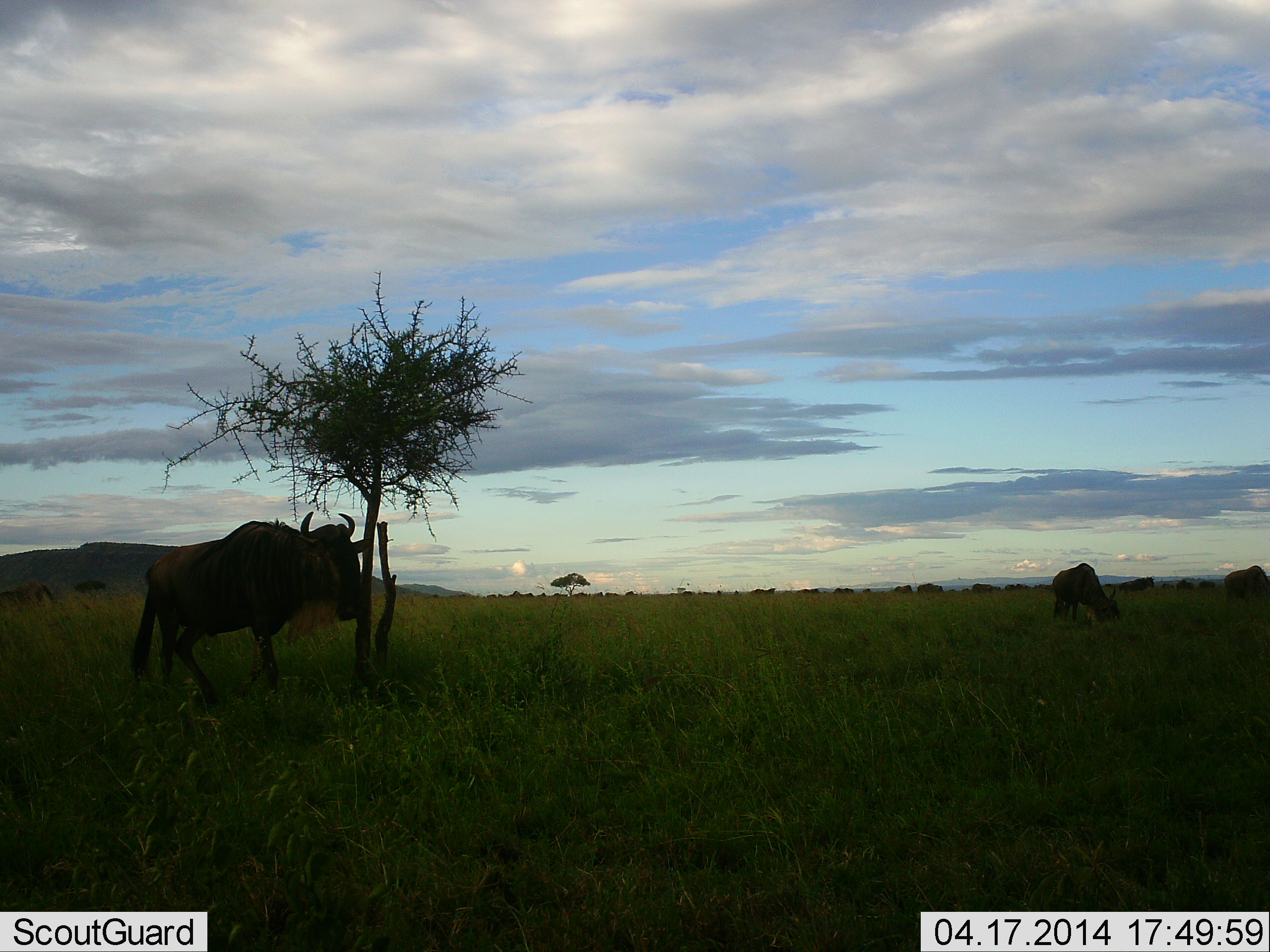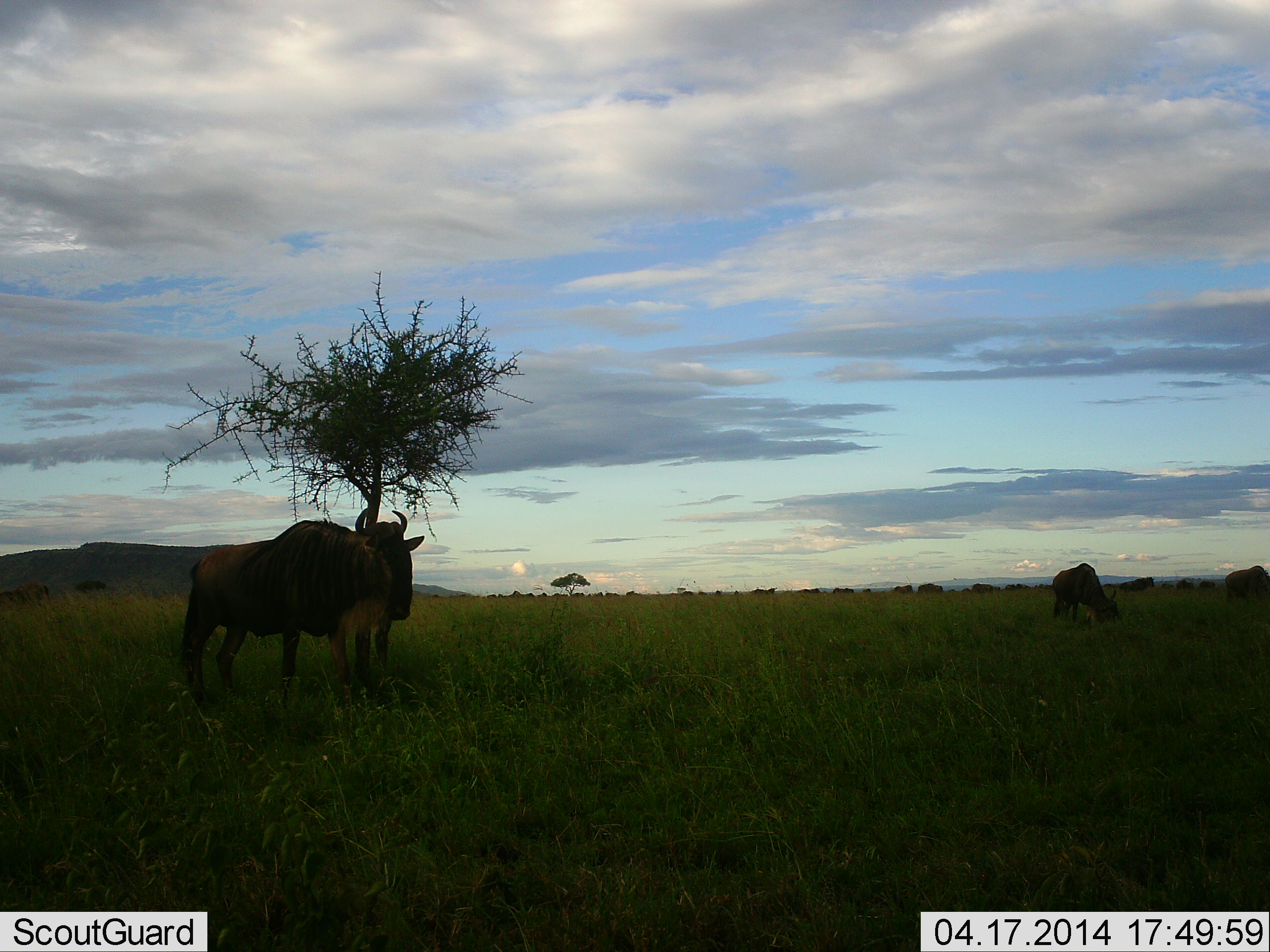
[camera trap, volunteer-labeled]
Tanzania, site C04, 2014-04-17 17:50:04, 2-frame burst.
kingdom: Animalia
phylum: Chordata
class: Mammalia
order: Artiodactyla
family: Bovidae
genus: Connochaetes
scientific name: Connochaetes taurinus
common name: blue wildebeest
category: wildebeest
Wildebeest (blue wildebeest) (Connochaetes taurinus), count 11-50. Behavior (volunteer vote fractions): standing 100%, resting 20%, moving 30%, interacting 0%. Young present (vote fraction): 0%. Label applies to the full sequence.